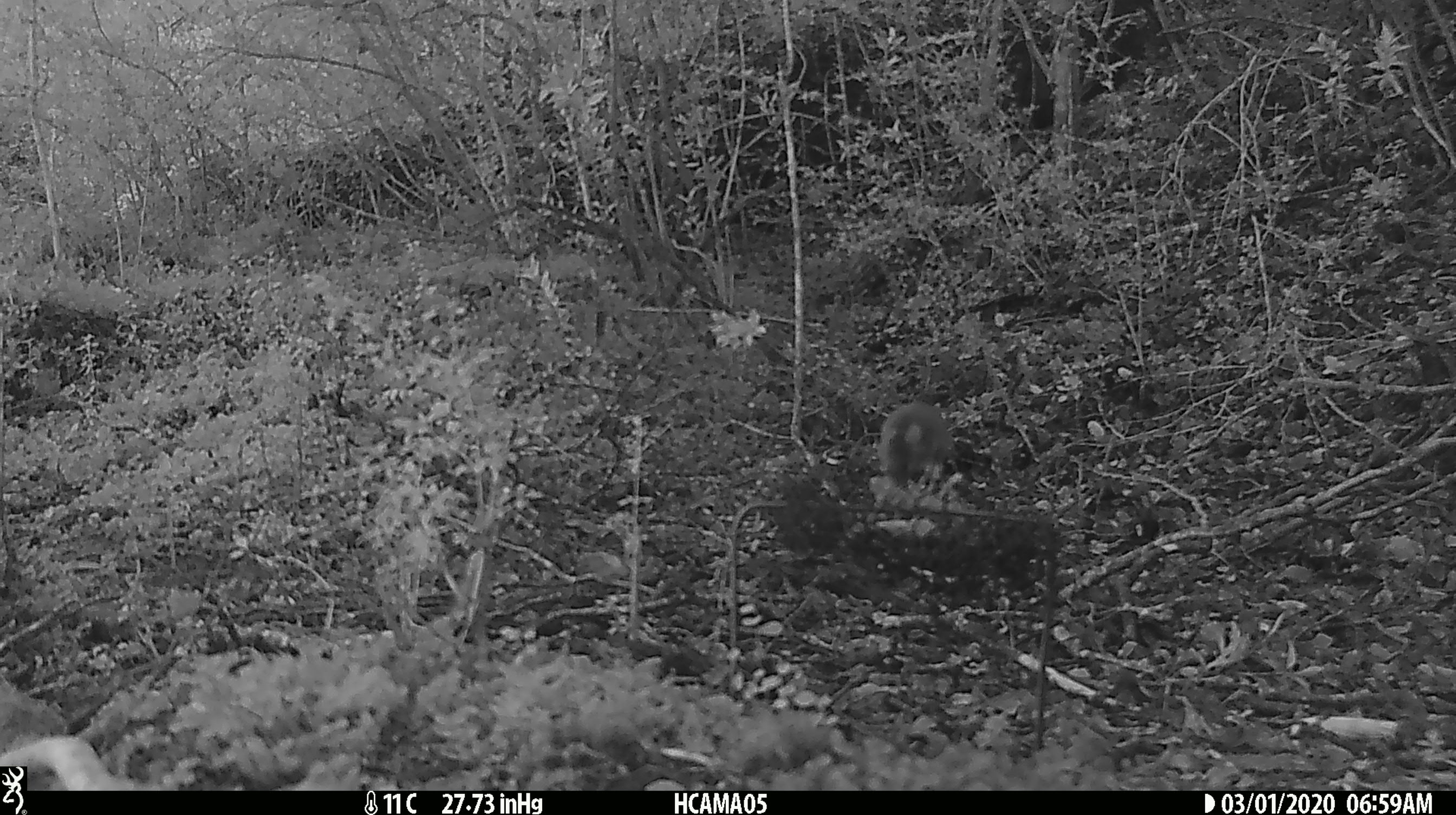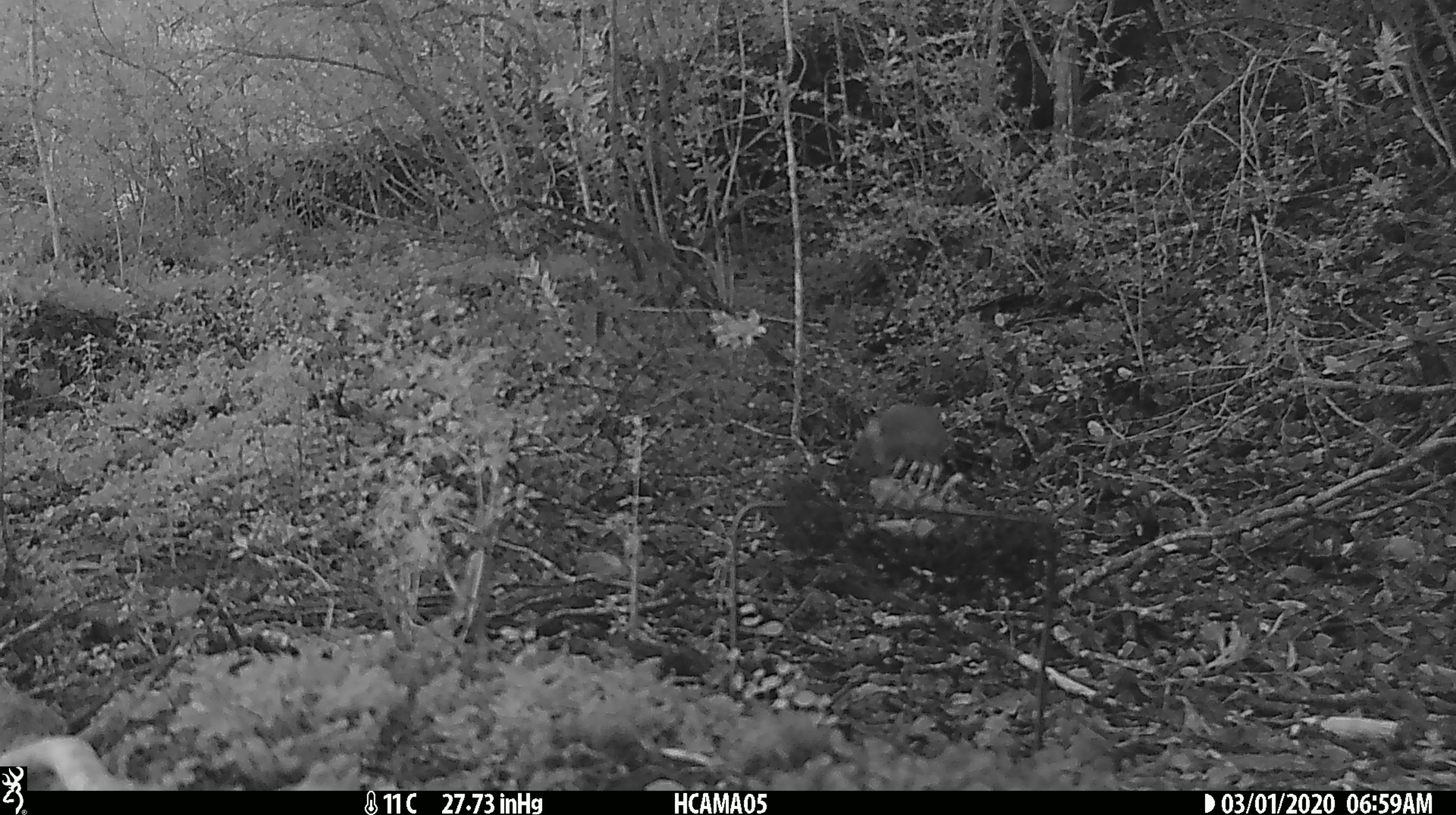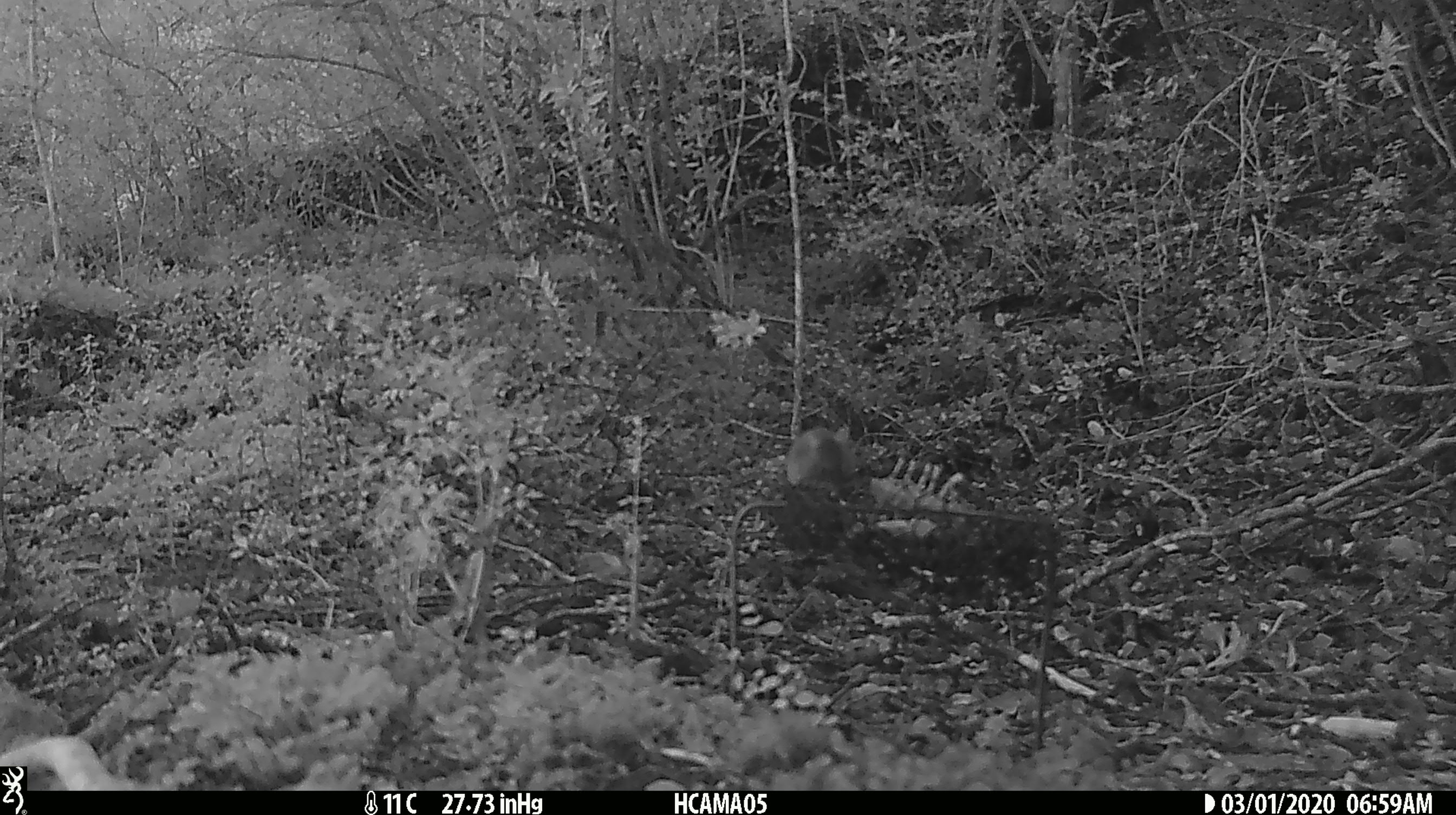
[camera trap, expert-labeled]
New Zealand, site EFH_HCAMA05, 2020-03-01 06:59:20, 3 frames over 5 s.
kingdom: Animalia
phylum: Chordata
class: Mammalia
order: Rodentia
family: Muridae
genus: Mus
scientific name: Mus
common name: mouse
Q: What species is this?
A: Mouse (Mus).